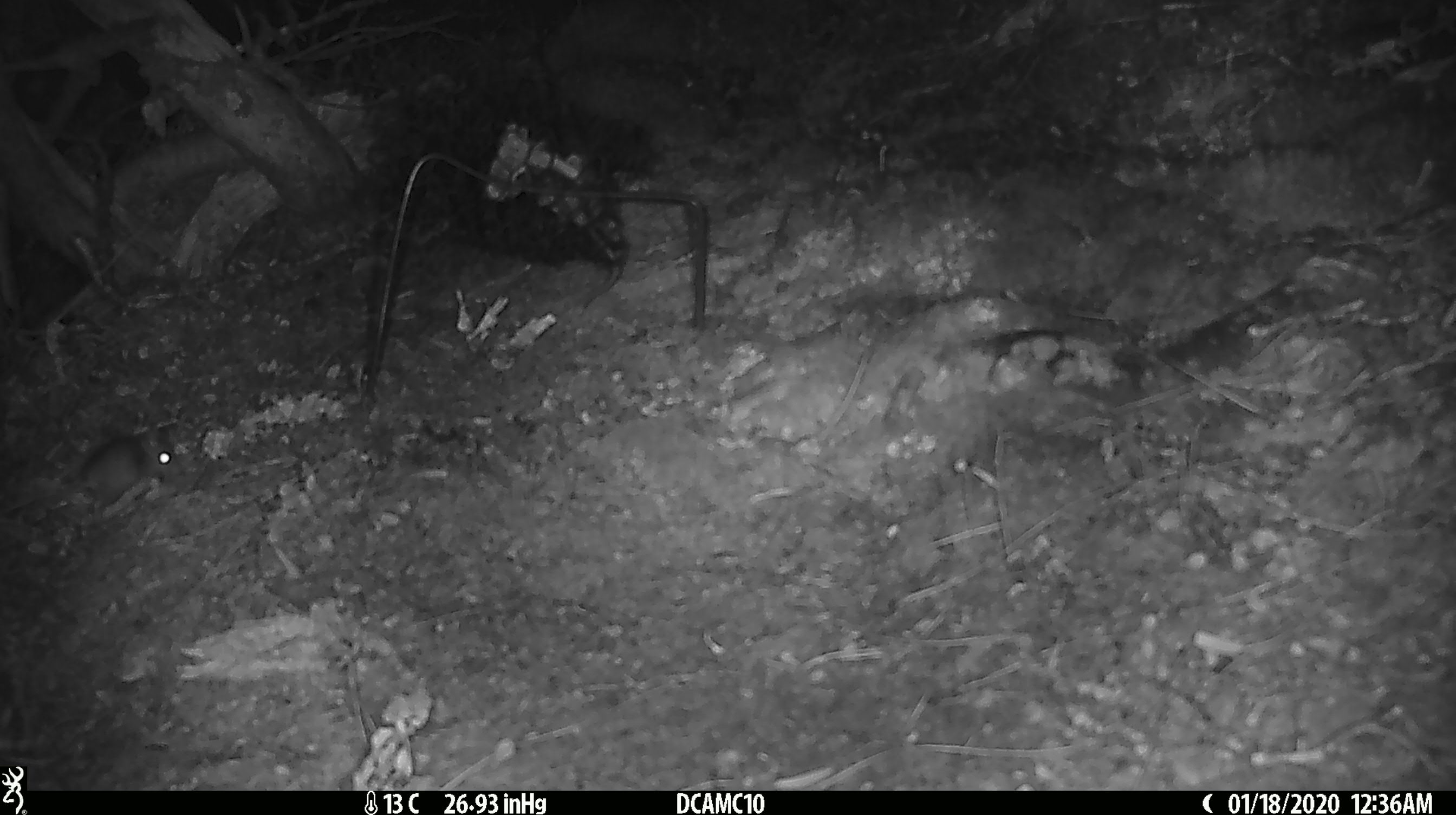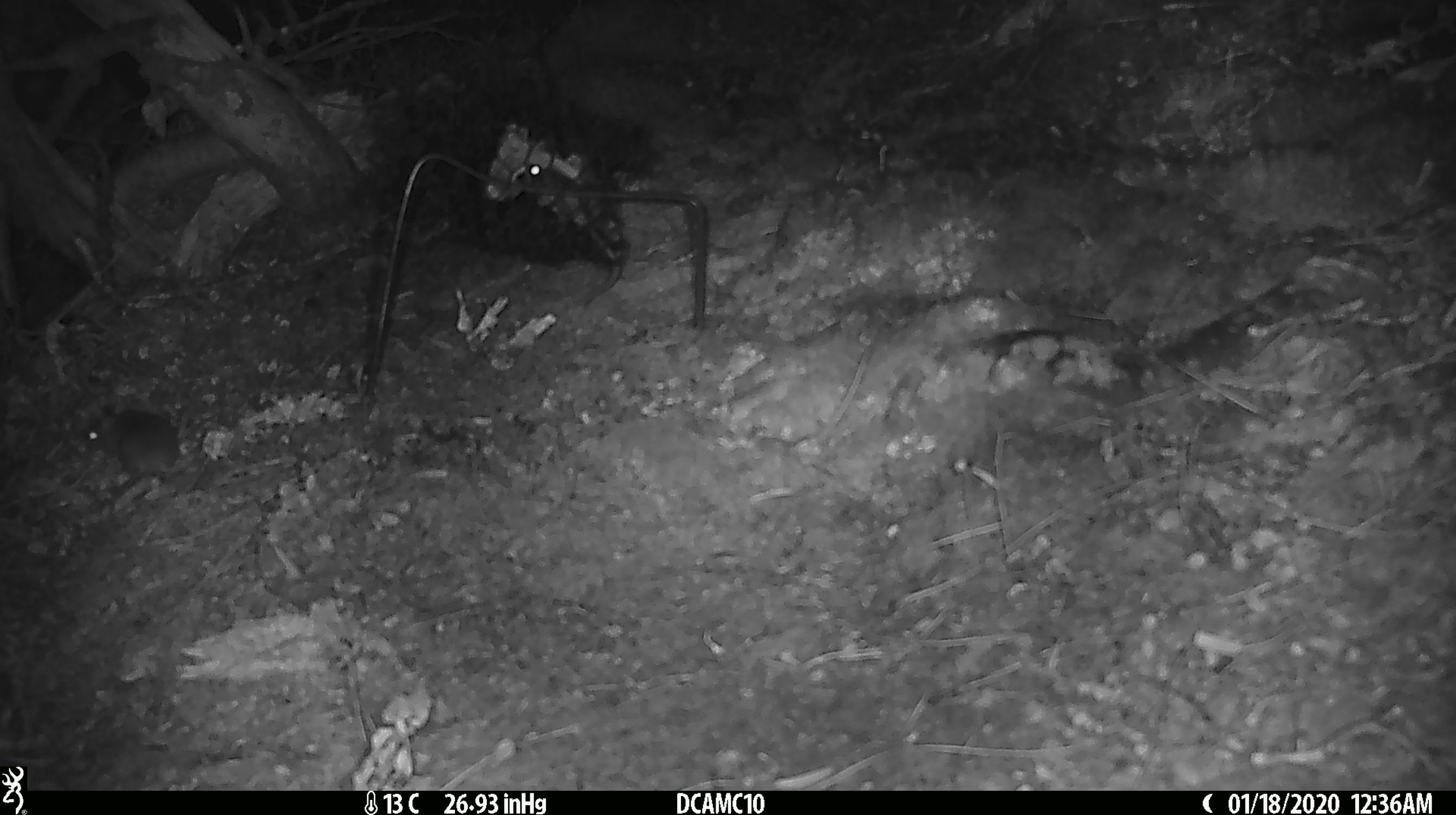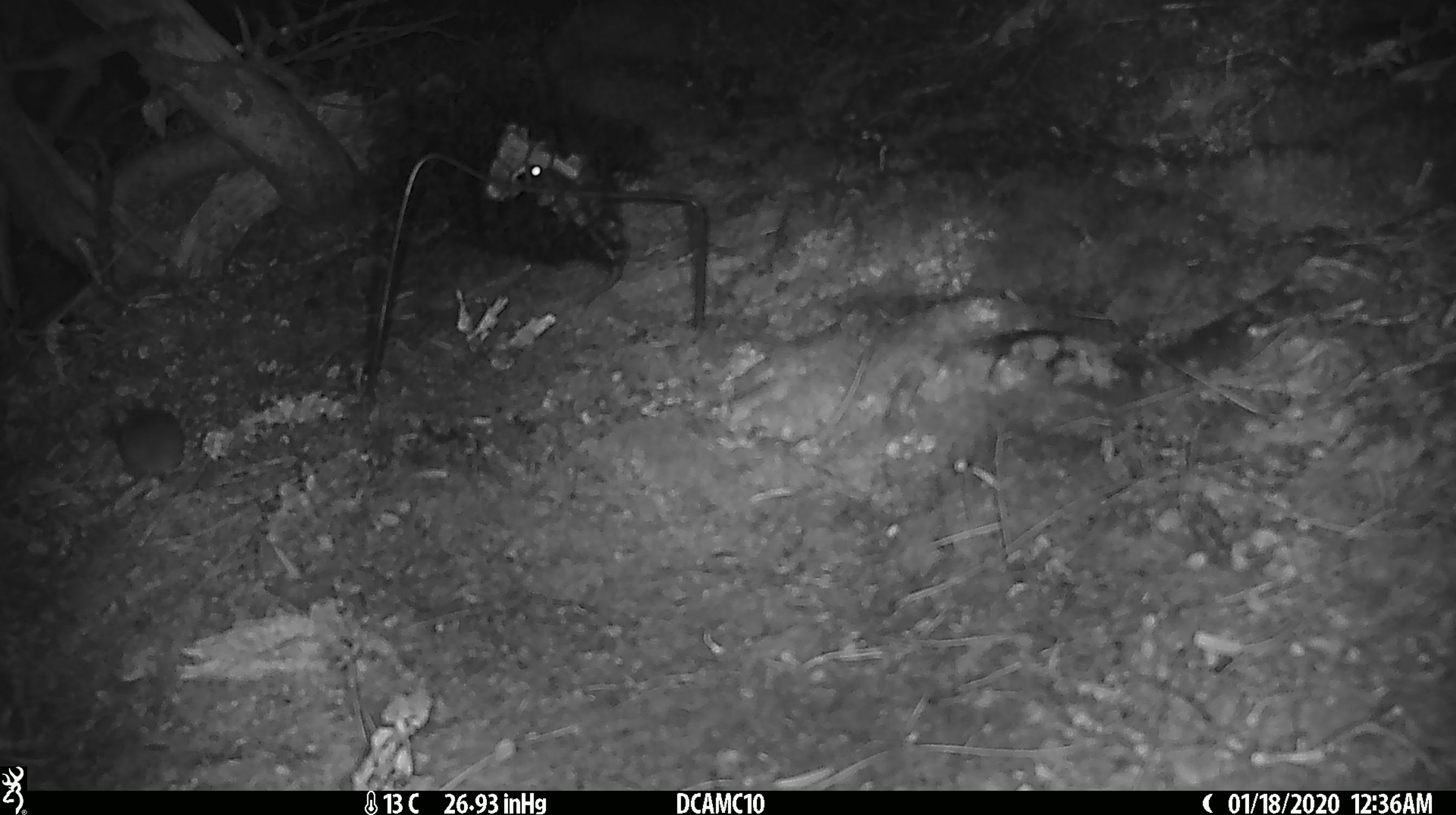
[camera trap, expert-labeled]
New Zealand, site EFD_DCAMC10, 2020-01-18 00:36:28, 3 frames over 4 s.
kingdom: Animalia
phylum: Chordata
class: Mammalia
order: Rodentia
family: Muridae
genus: Mus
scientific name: Mus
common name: mouse